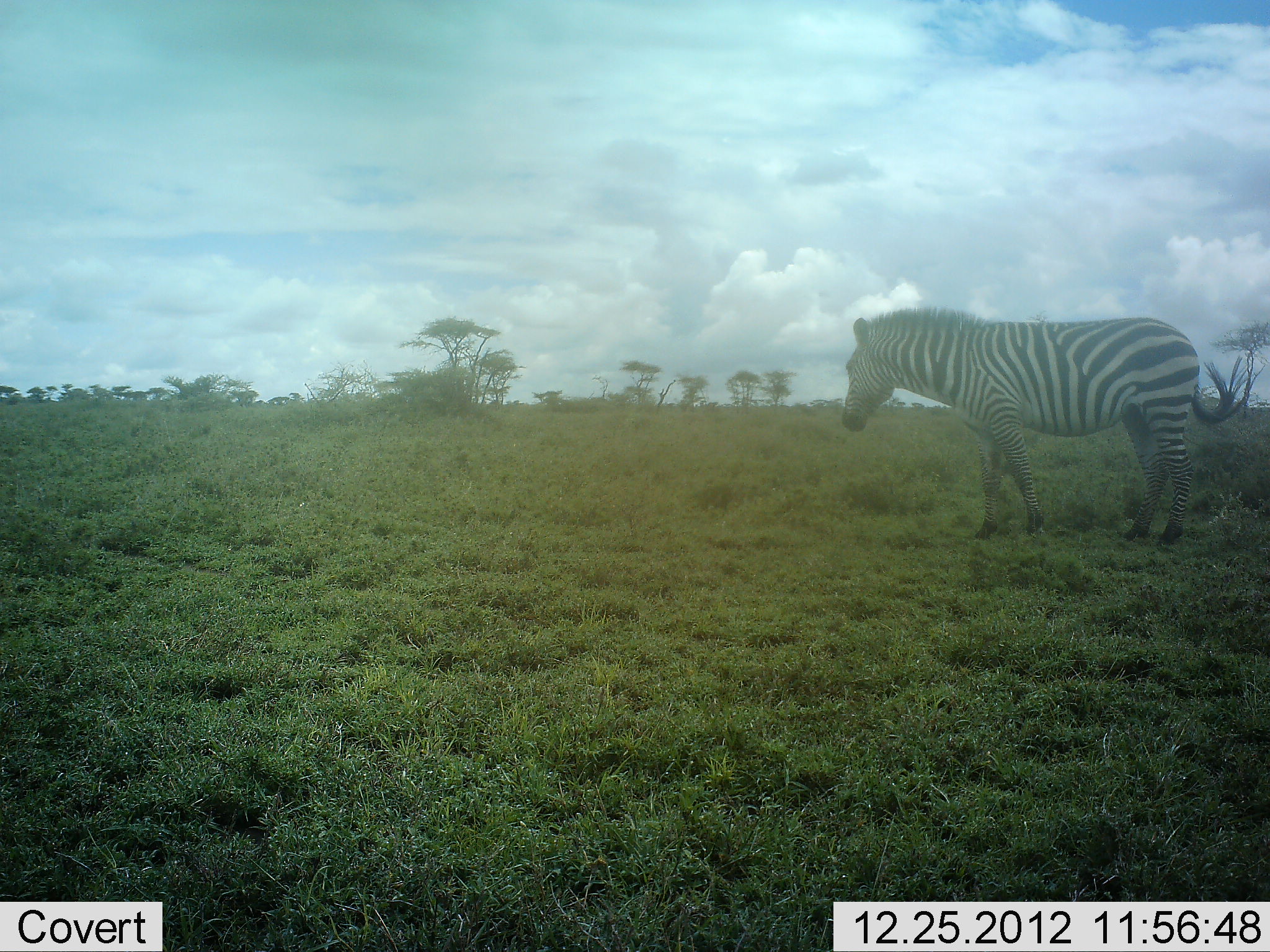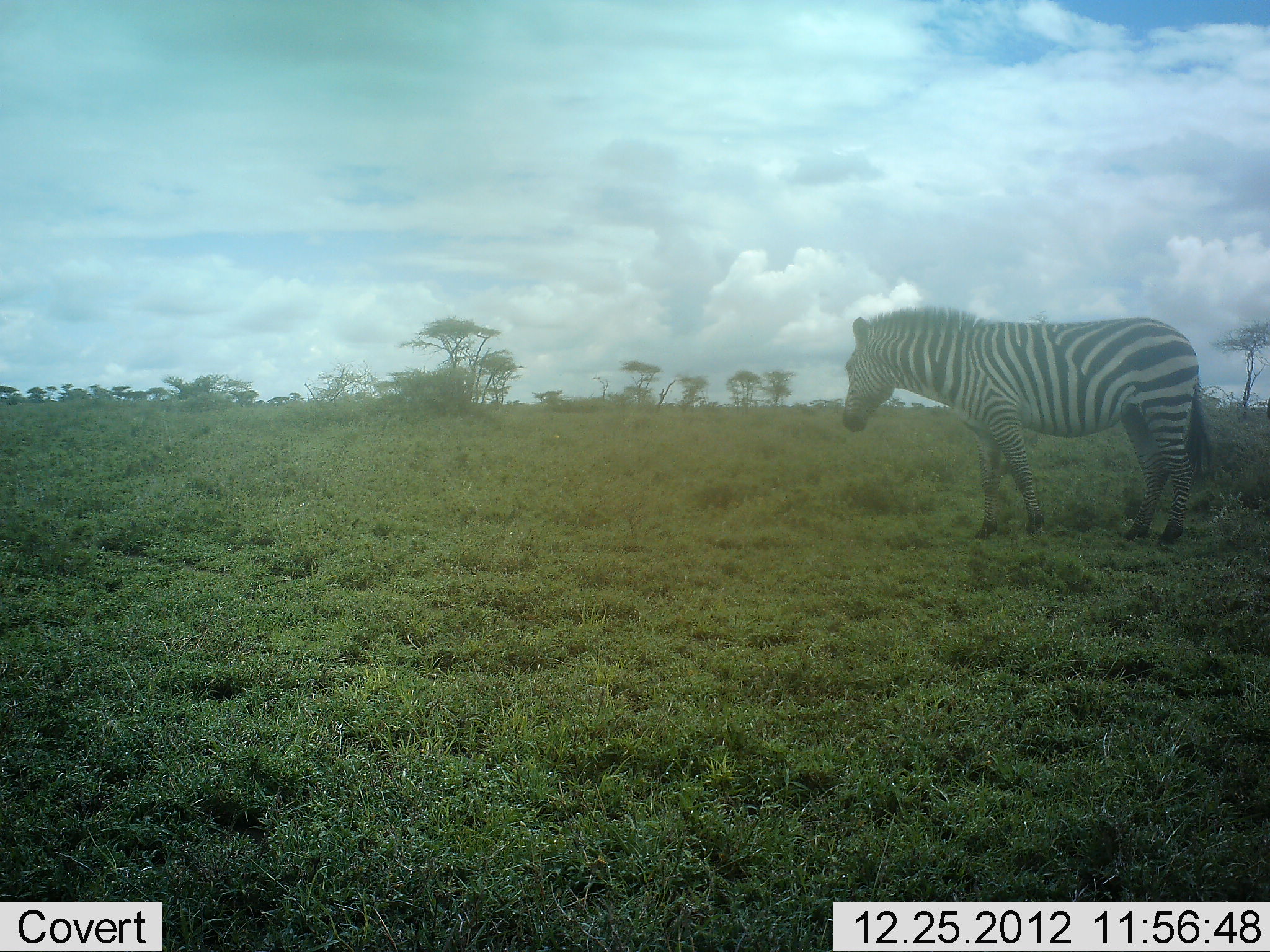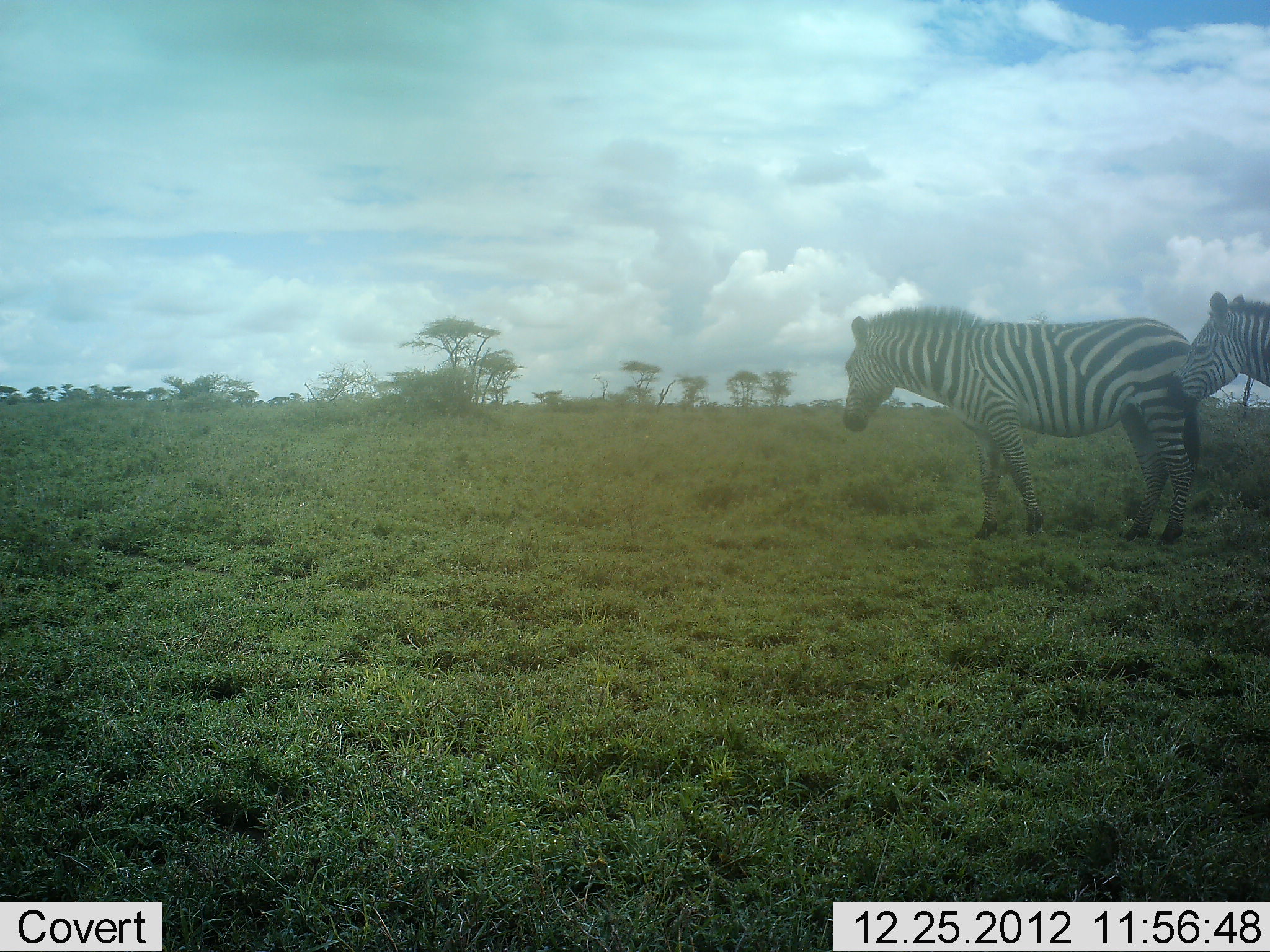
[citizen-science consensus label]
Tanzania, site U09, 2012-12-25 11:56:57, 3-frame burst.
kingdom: Animalia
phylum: Chordata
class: Mammalia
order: Perissodactyla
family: Equidae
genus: Equus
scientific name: Equus quagga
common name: plains zebra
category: zebra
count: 2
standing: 90%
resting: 0%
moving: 70%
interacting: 0%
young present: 0%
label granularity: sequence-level